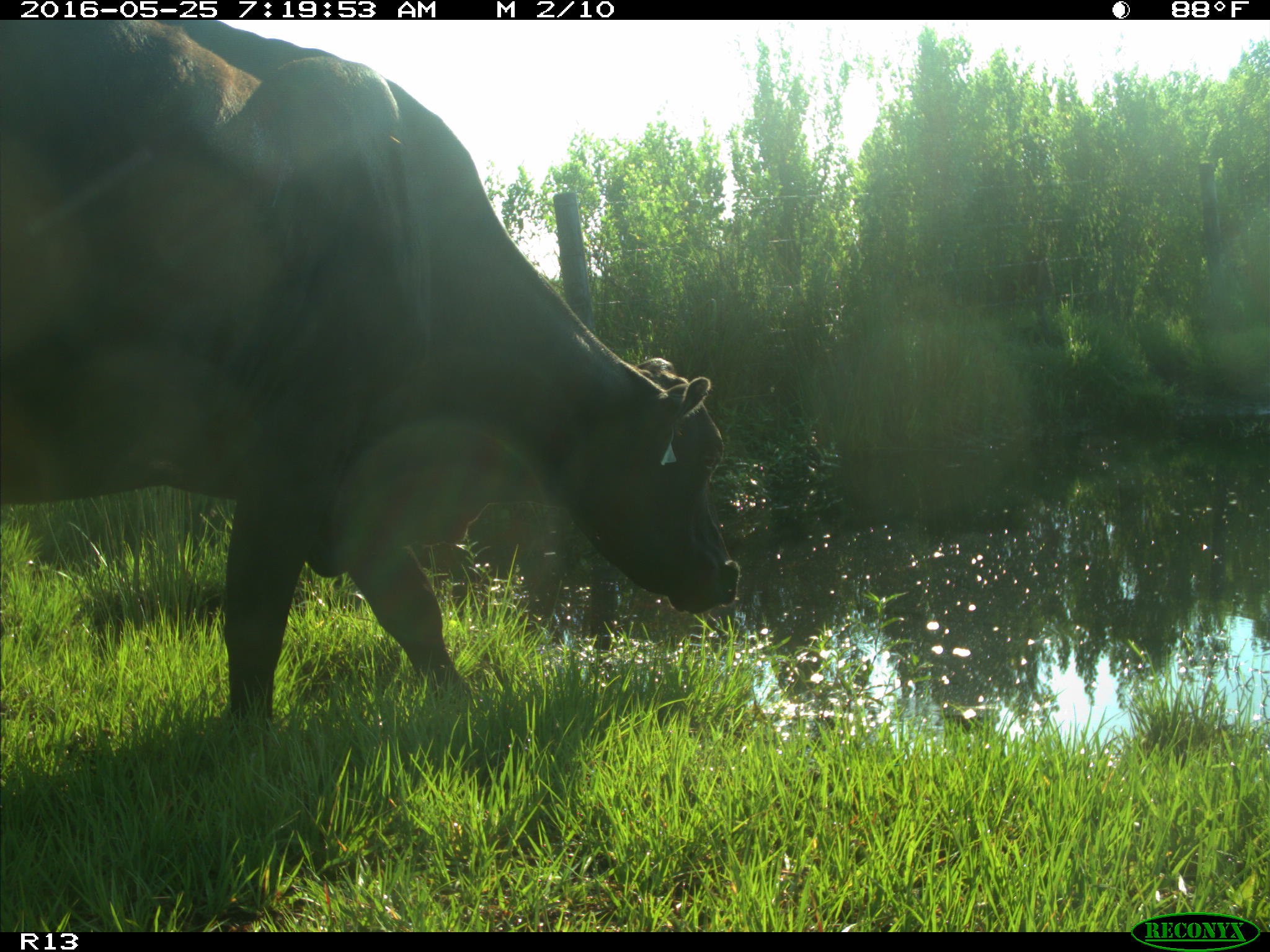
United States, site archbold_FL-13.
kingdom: Animalia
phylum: Chordata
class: Mammalia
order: Artiodactyla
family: Bovidae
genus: Bos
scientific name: Bos taurus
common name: domestic cow